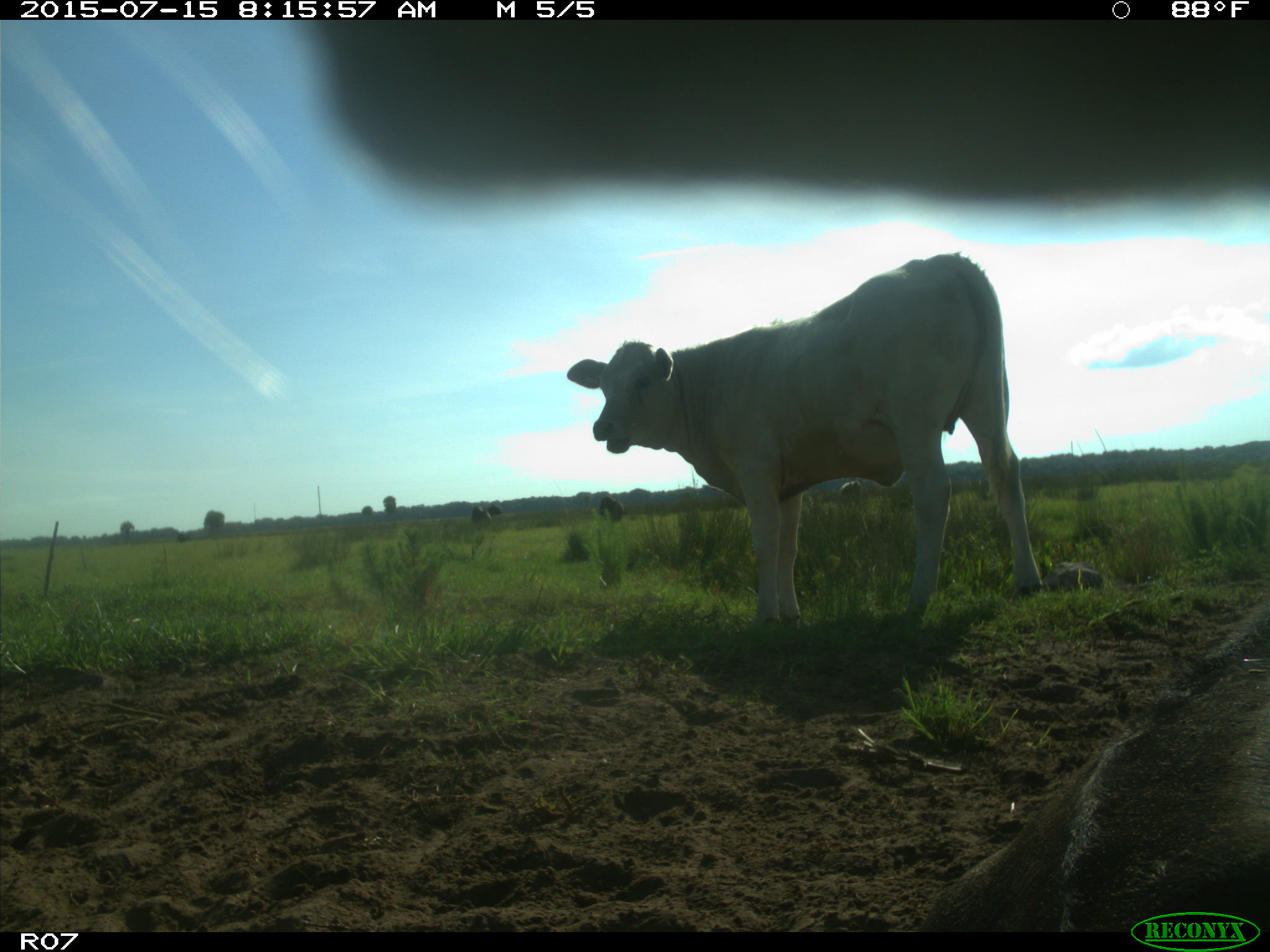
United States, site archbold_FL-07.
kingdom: Animalia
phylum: Chordata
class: Mammalia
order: Artiodactyla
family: Bovidae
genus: Bos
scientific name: Bos taurus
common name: domestic cow